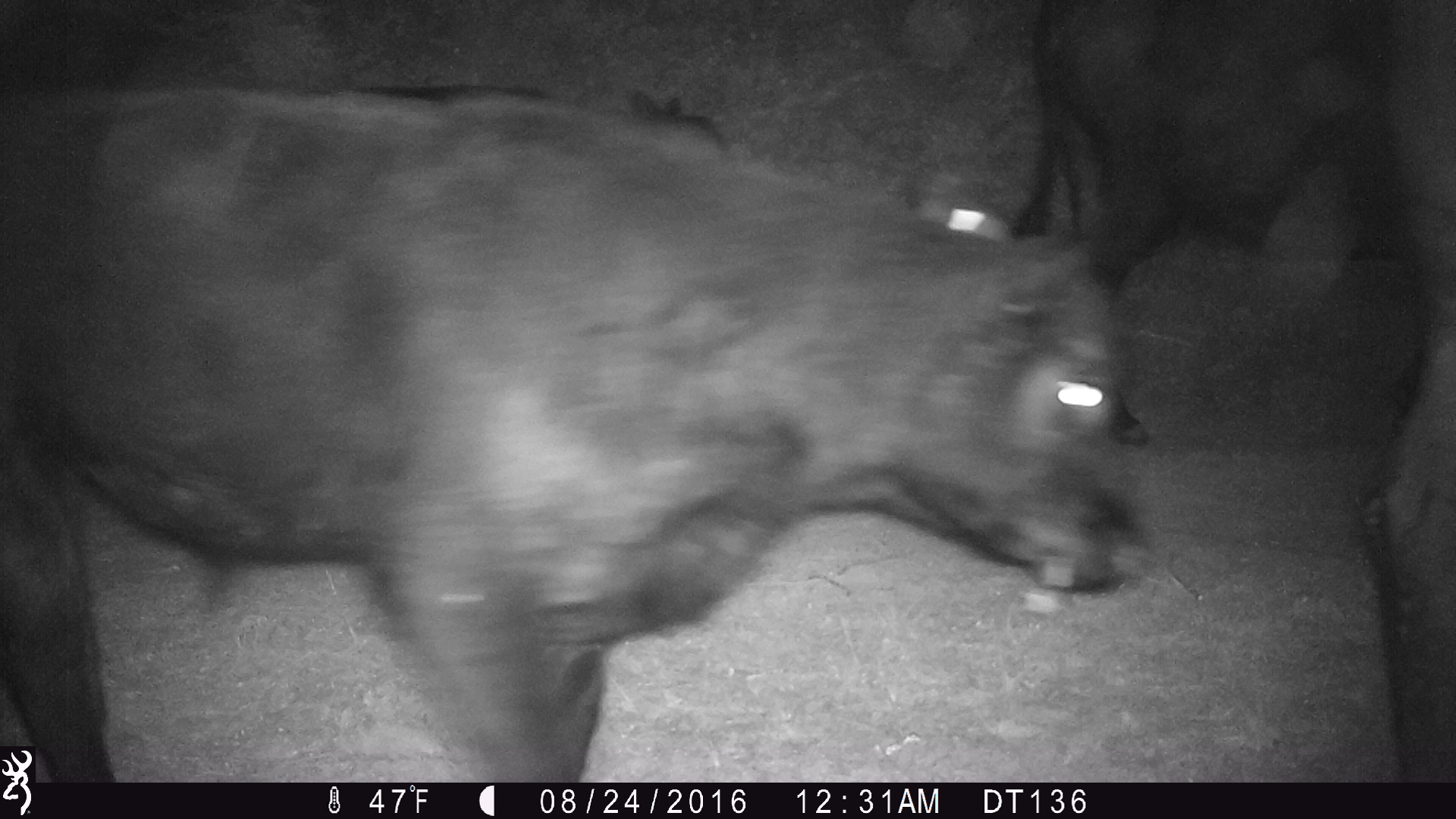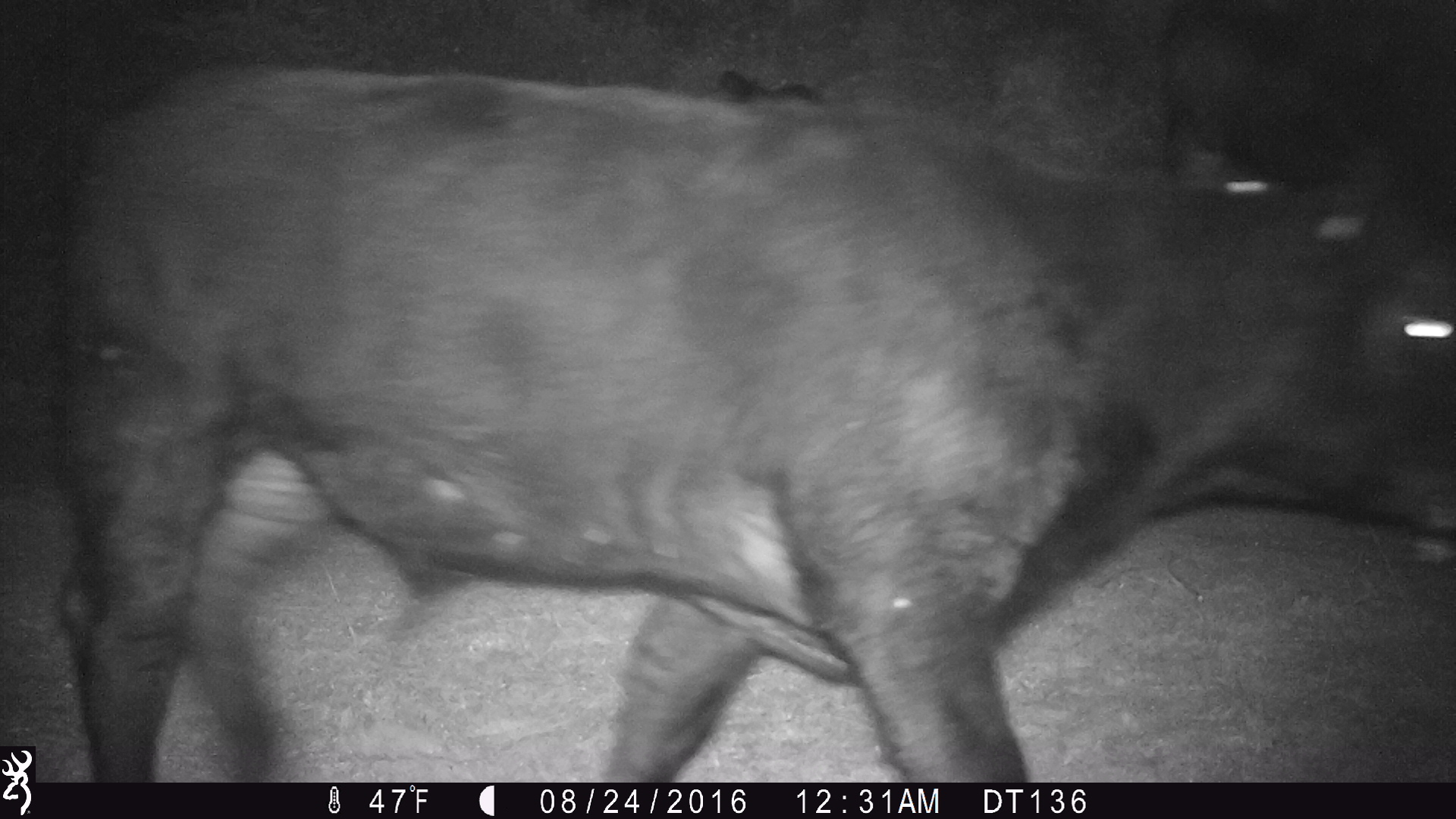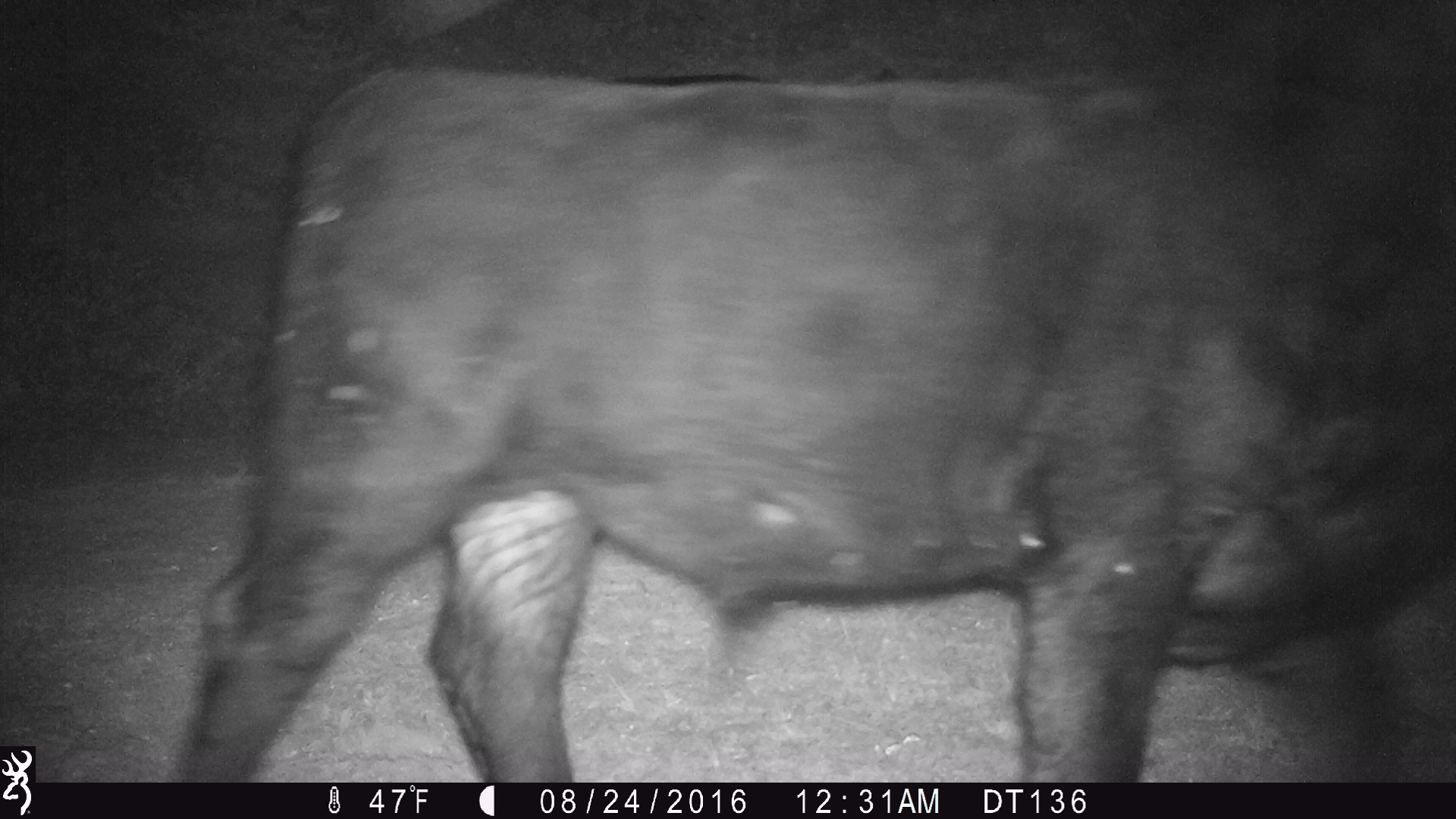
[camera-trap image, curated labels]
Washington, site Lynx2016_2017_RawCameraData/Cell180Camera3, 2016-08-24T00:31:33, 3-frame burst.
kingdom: Animalia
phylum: Chordata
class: Mammalia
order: Artiodactyla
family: Bovidae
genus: Bos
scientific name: Bos taurus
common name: domestic cattle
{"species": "domestic cattle (Bos taurus)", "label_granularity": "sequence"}